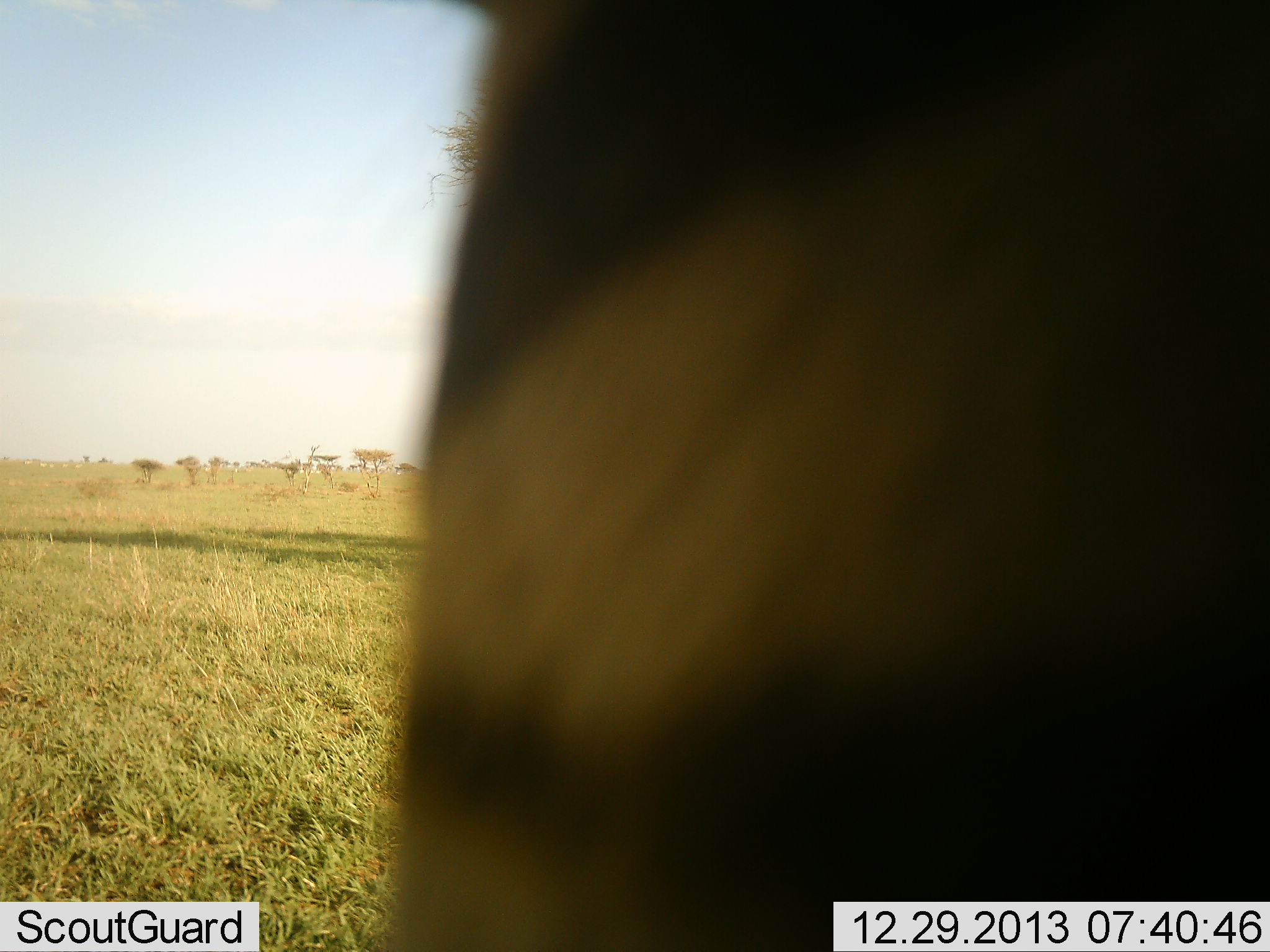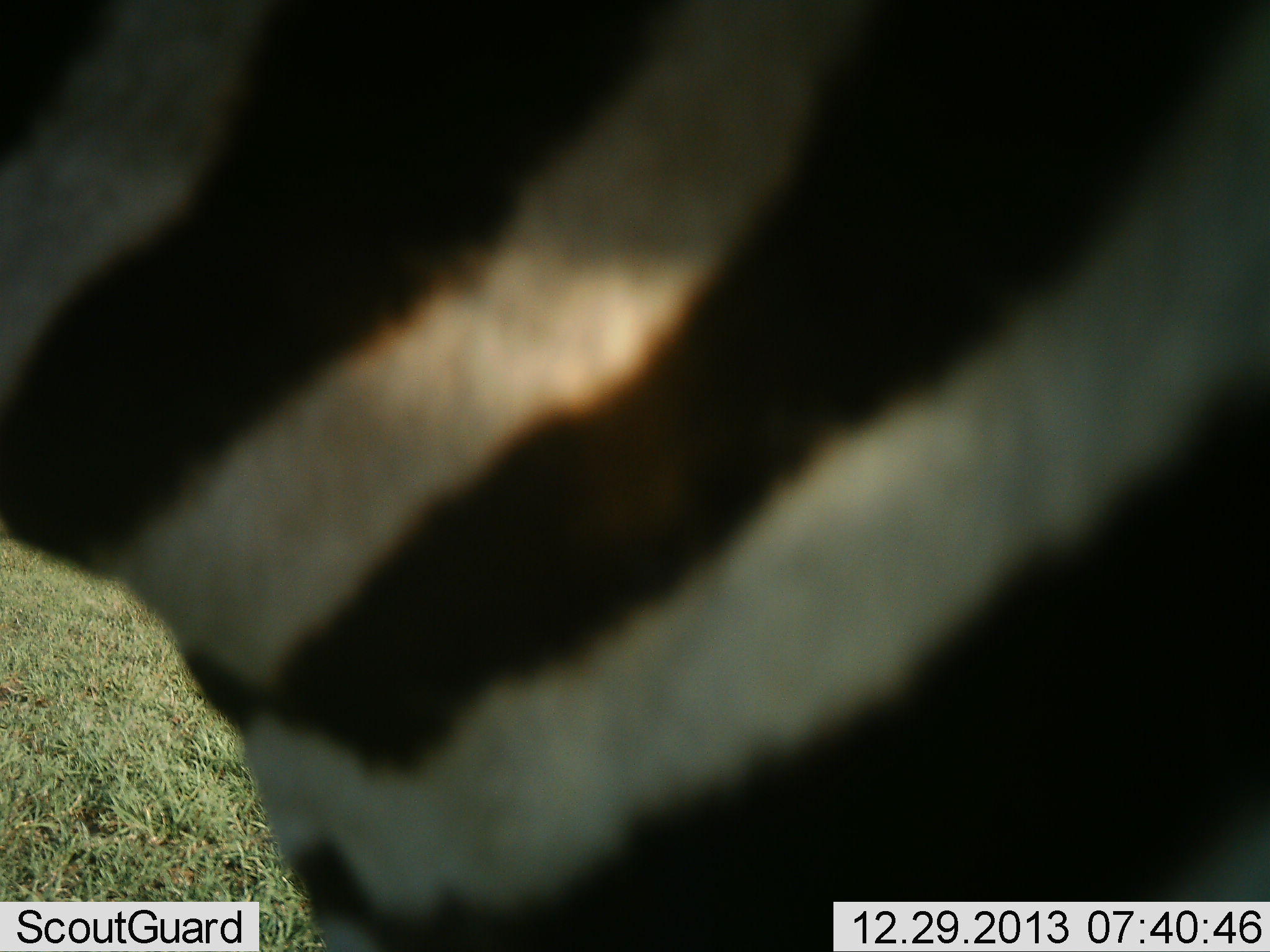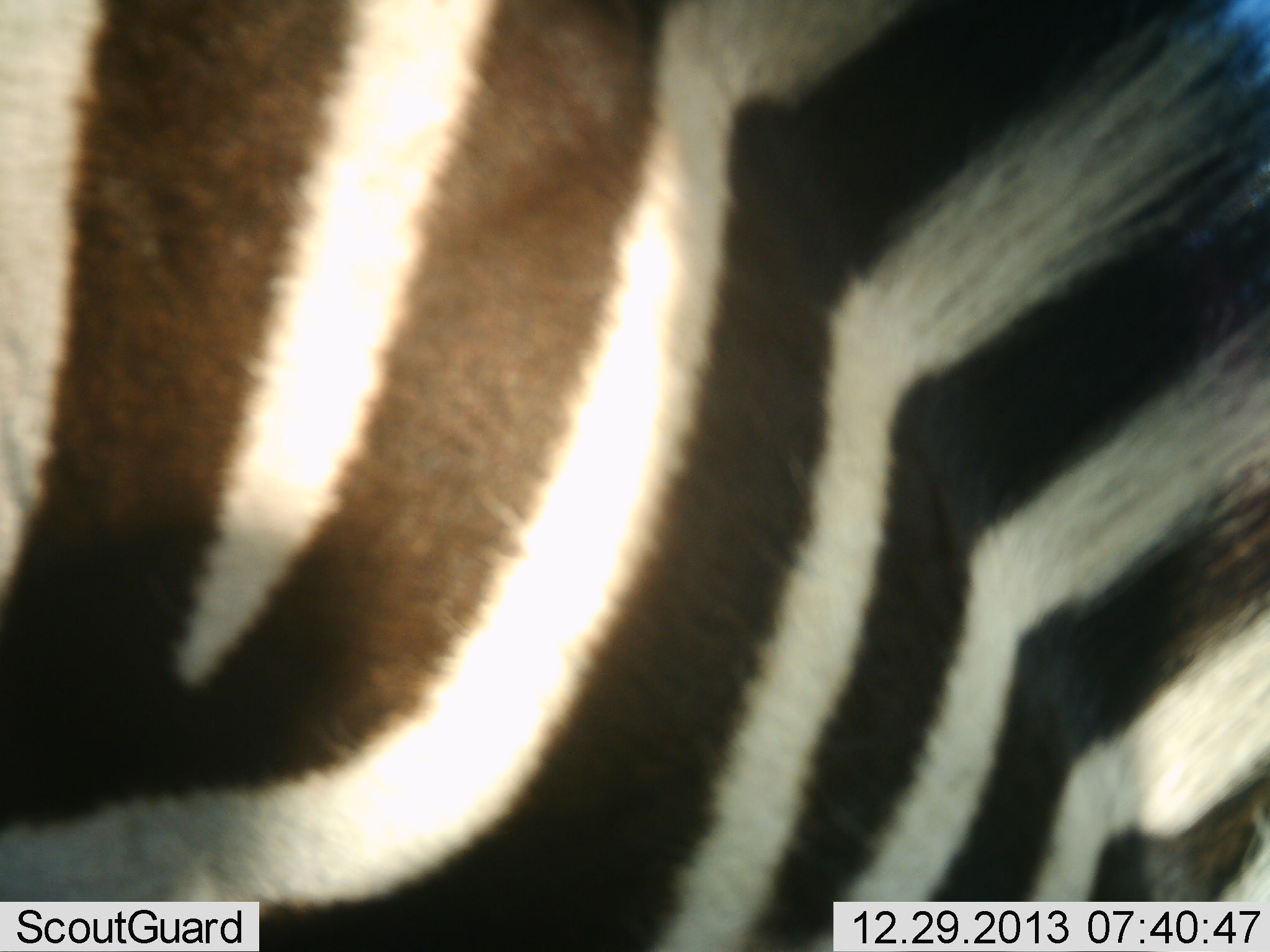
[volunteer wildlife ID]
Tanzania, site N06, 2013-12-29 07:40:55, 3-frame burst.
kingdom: Animalia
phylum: Chordata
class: Mammalia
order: Perissodactyla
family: Equidae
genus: Equus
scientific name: Equus quagga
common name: plains zebra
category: zebra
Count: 1.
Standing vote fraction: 50%.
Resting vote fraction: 0%.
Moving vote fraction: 50%.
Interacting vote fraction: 0%.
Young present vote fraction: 0%.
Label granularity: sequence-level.